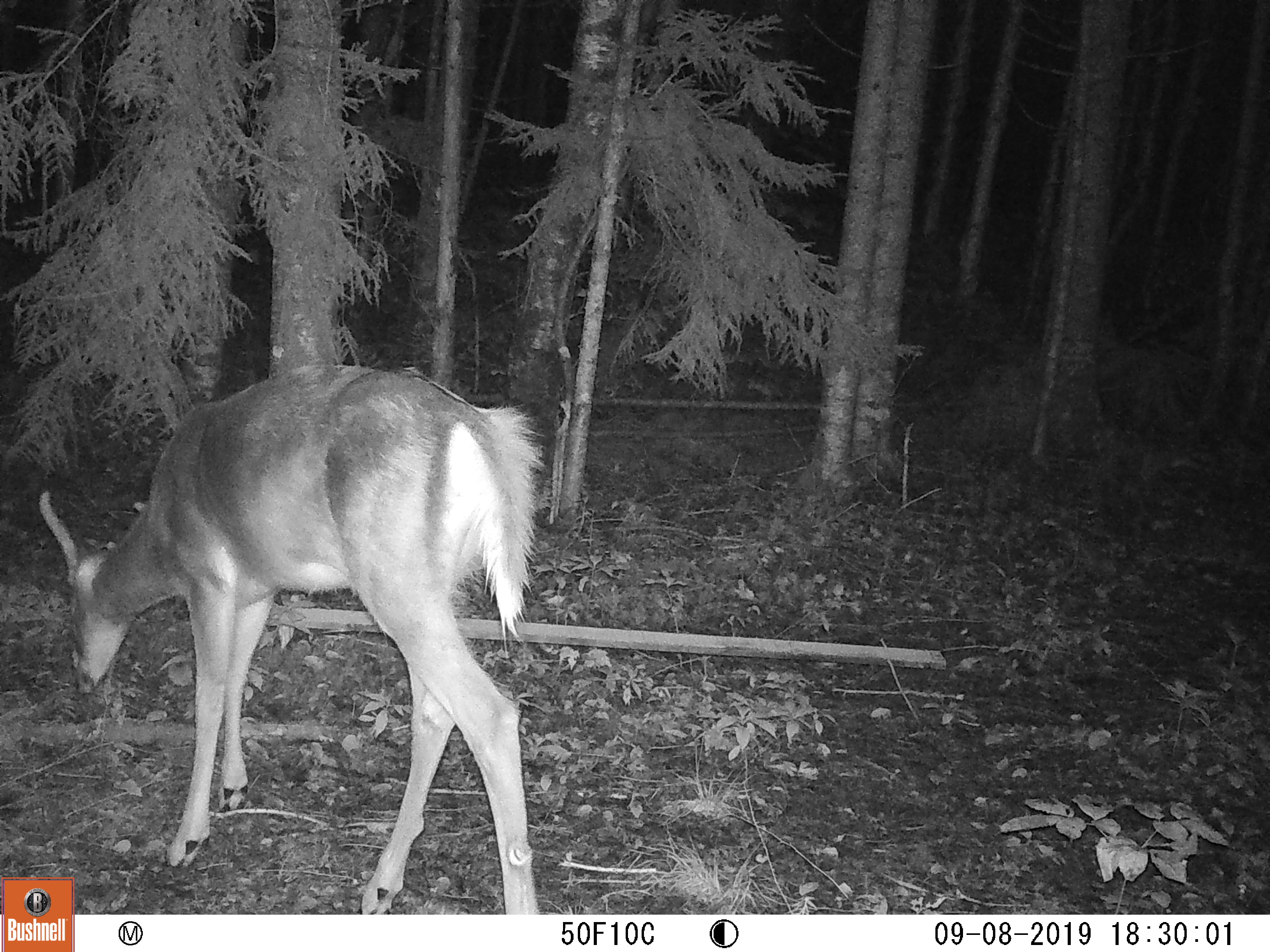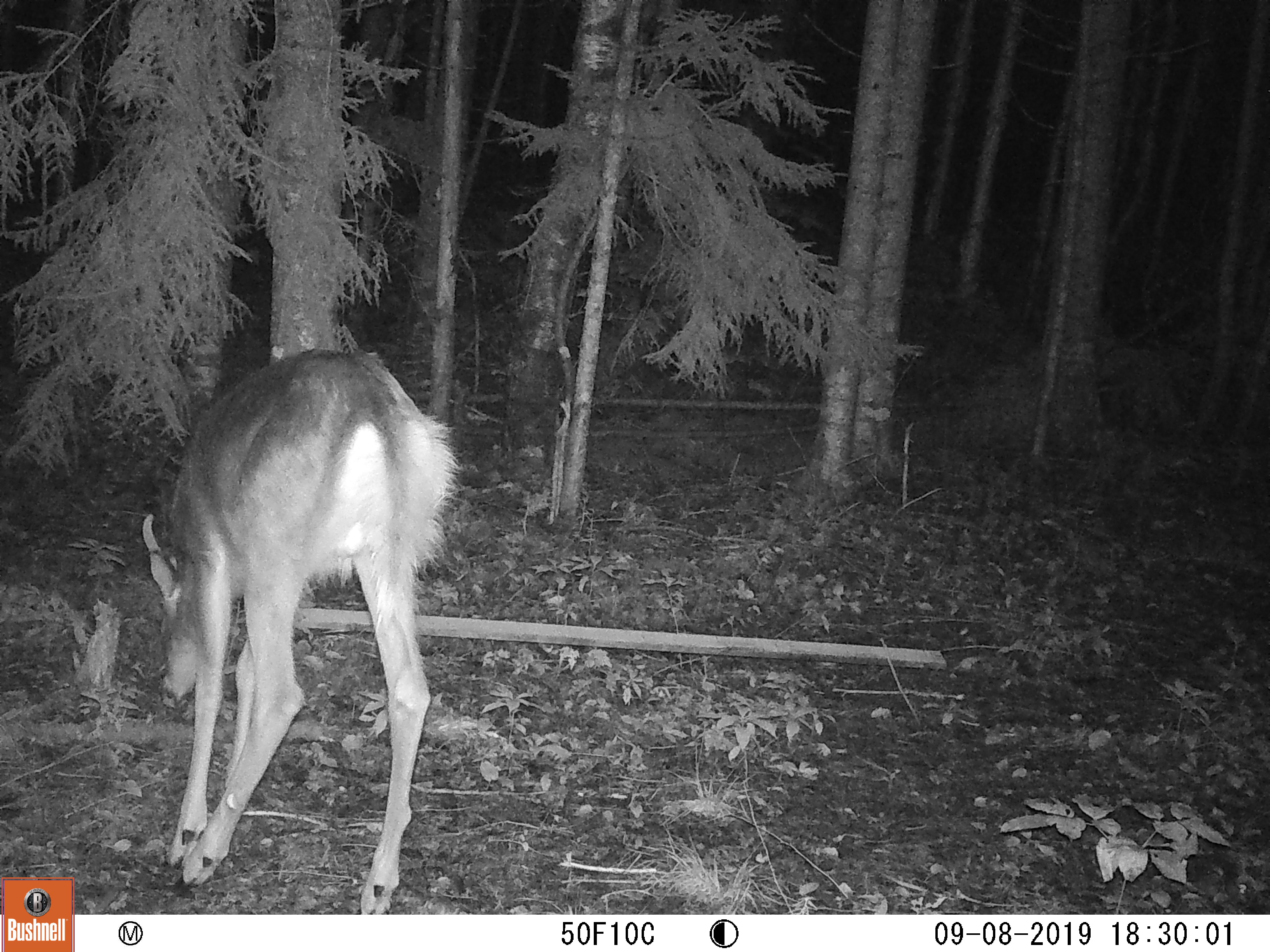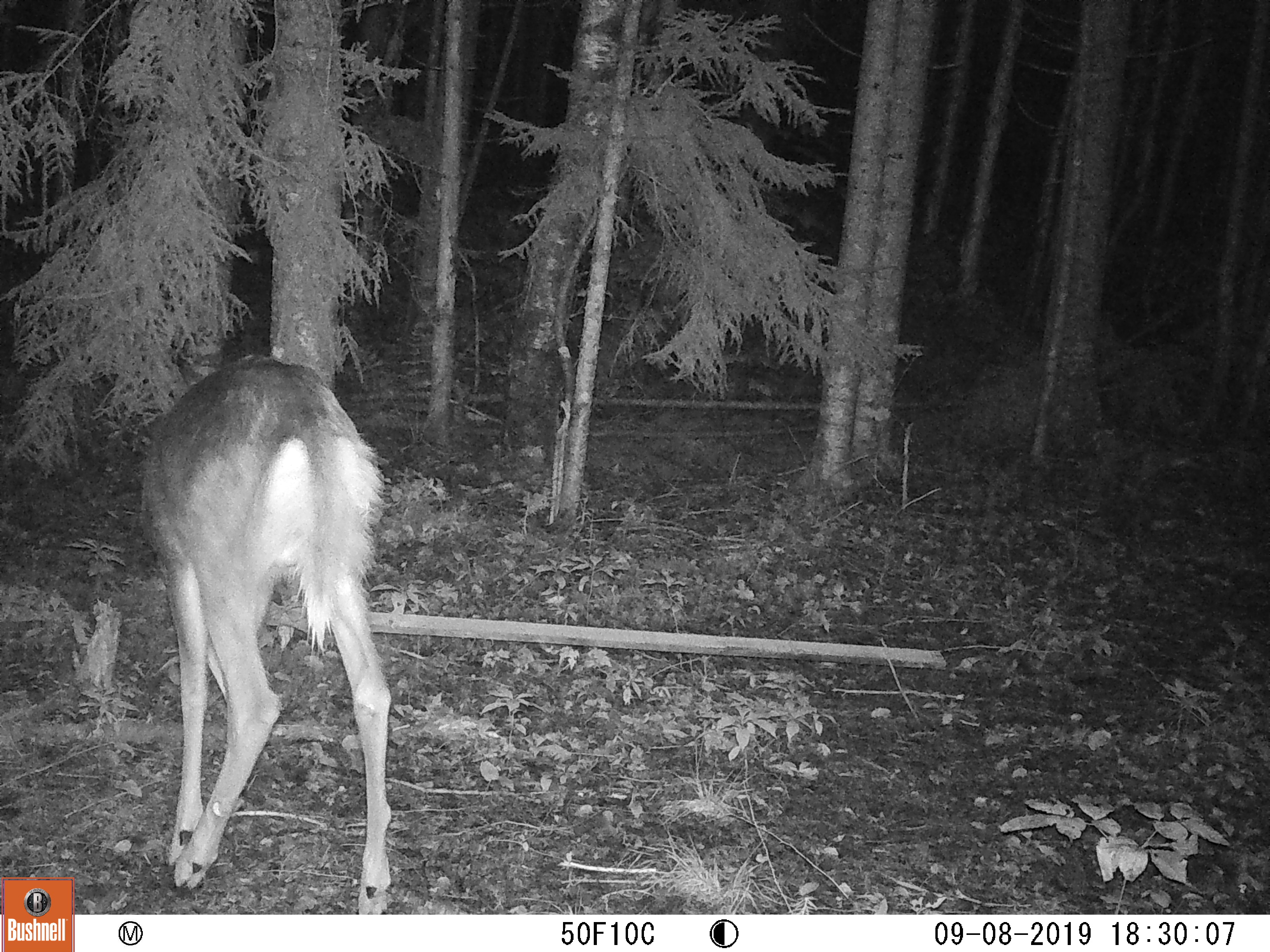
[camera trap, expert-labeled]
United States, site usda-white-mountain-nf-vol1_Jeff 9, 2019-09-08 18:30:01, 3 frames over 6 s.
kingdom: Animalia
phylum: Chordata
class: Mammalia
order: Artiodactyla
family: Cervidae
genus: Odocoileus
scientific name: Odocoileus virginianus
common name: white-tailed deer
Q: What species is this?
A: White-tailed deer (Odocoileus virginianus).